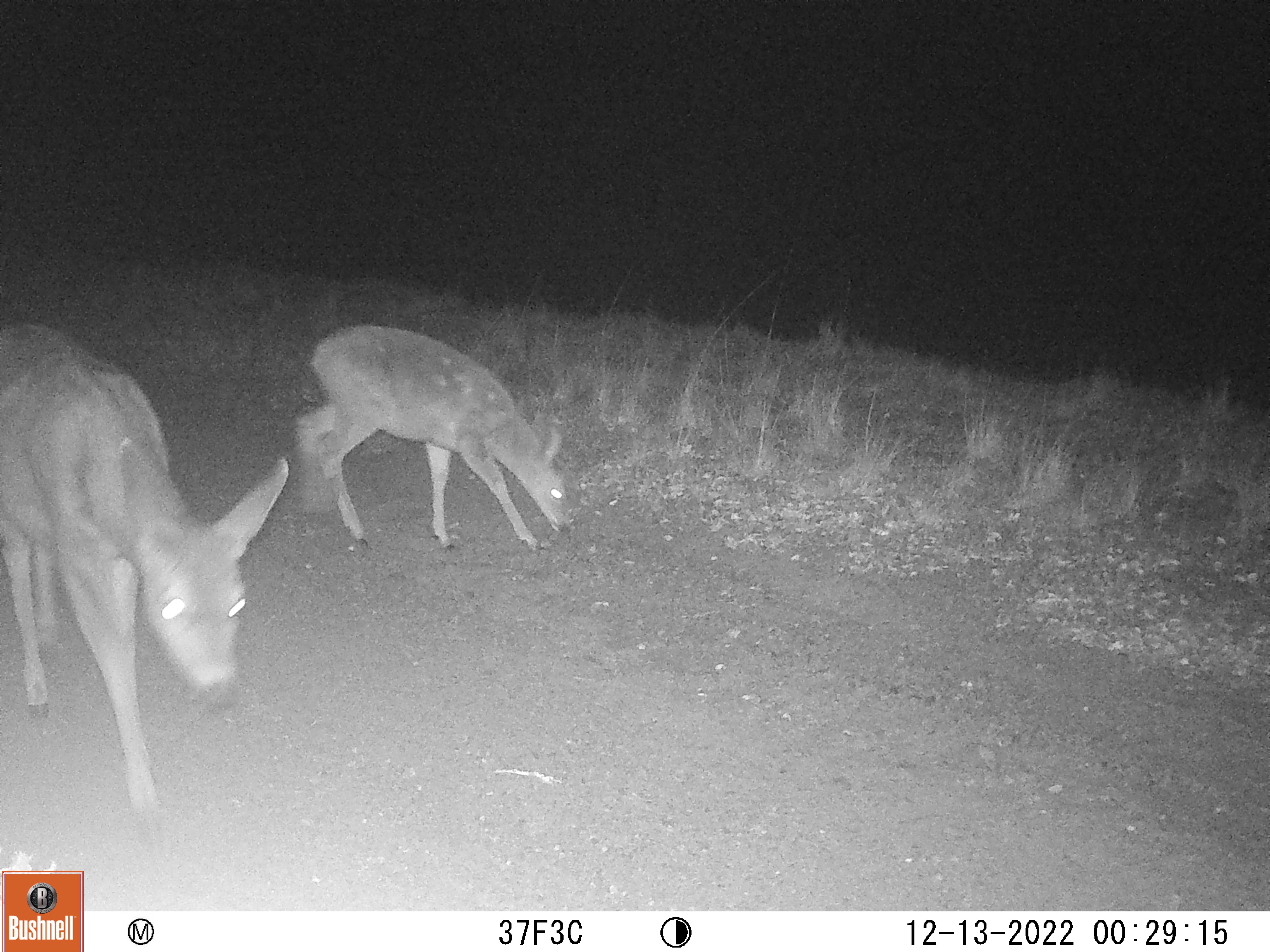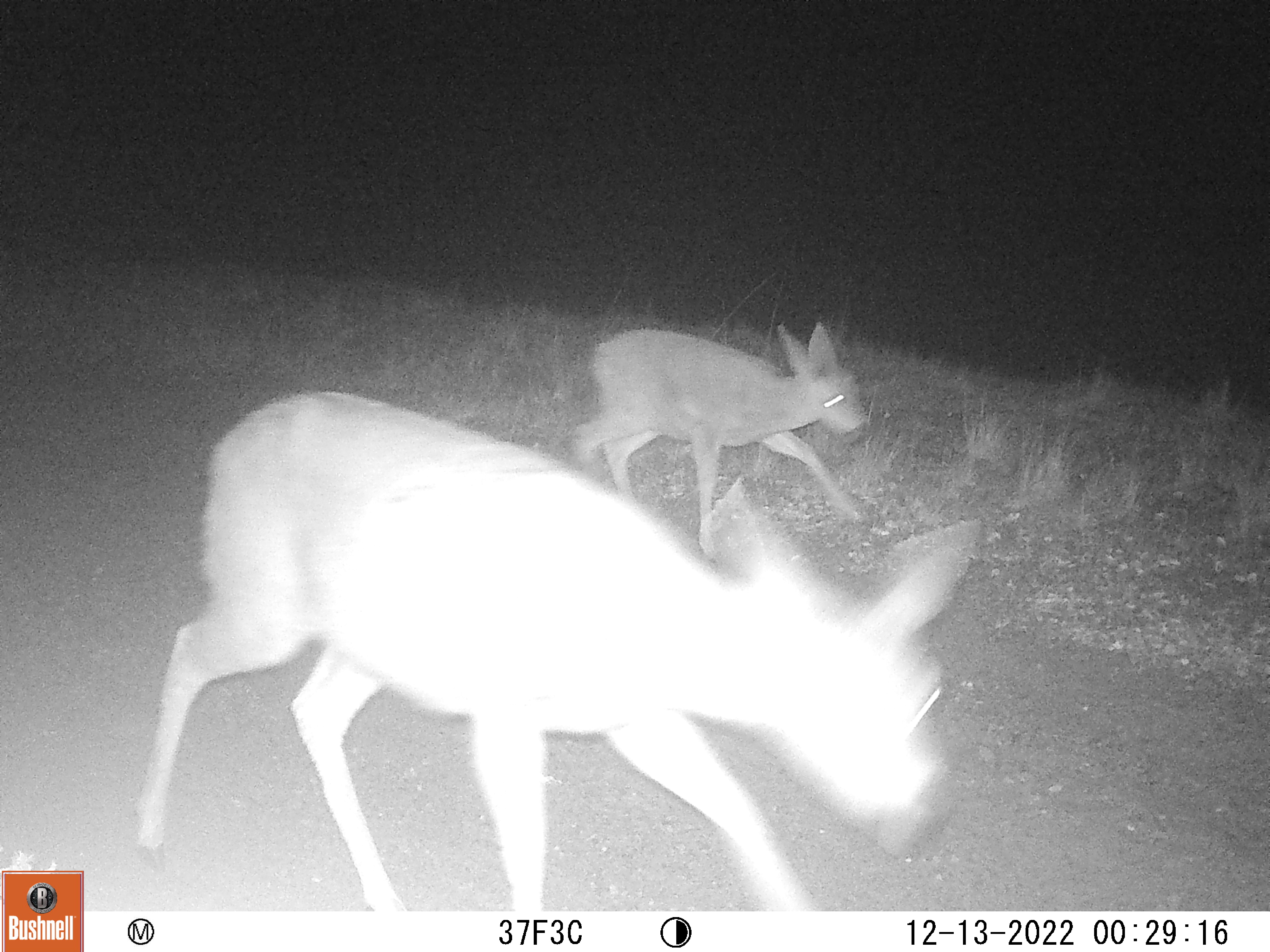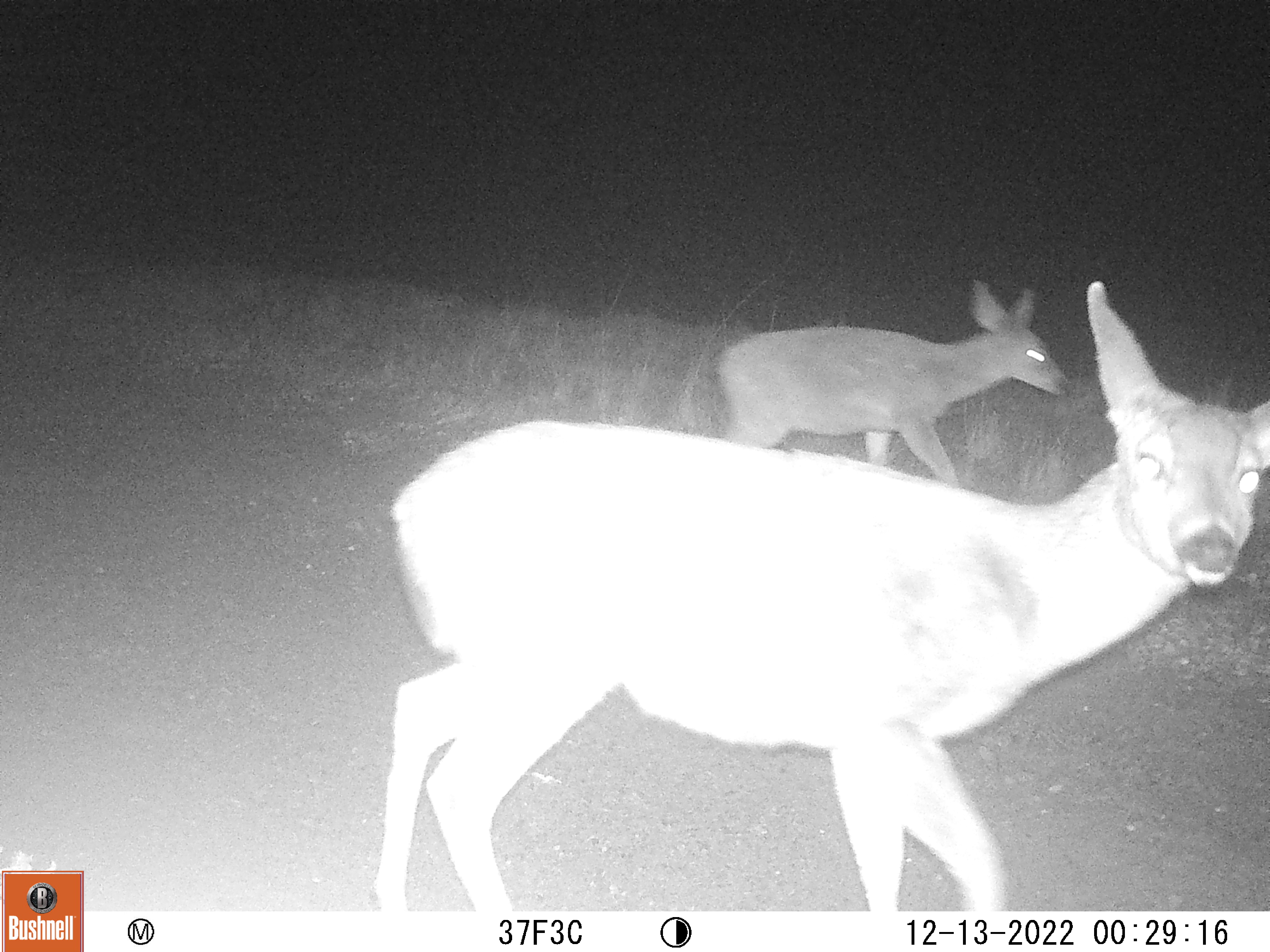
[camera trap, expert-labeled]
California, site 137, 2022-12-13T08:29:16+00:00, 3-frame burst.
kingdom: Animalia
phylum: Chordata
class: Mammalia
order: Artiodactyla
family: Cervidae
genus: Odocoileus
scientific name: Odocoileus hemionus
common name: mule deer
Mule deer (Odocoileus hemionus).